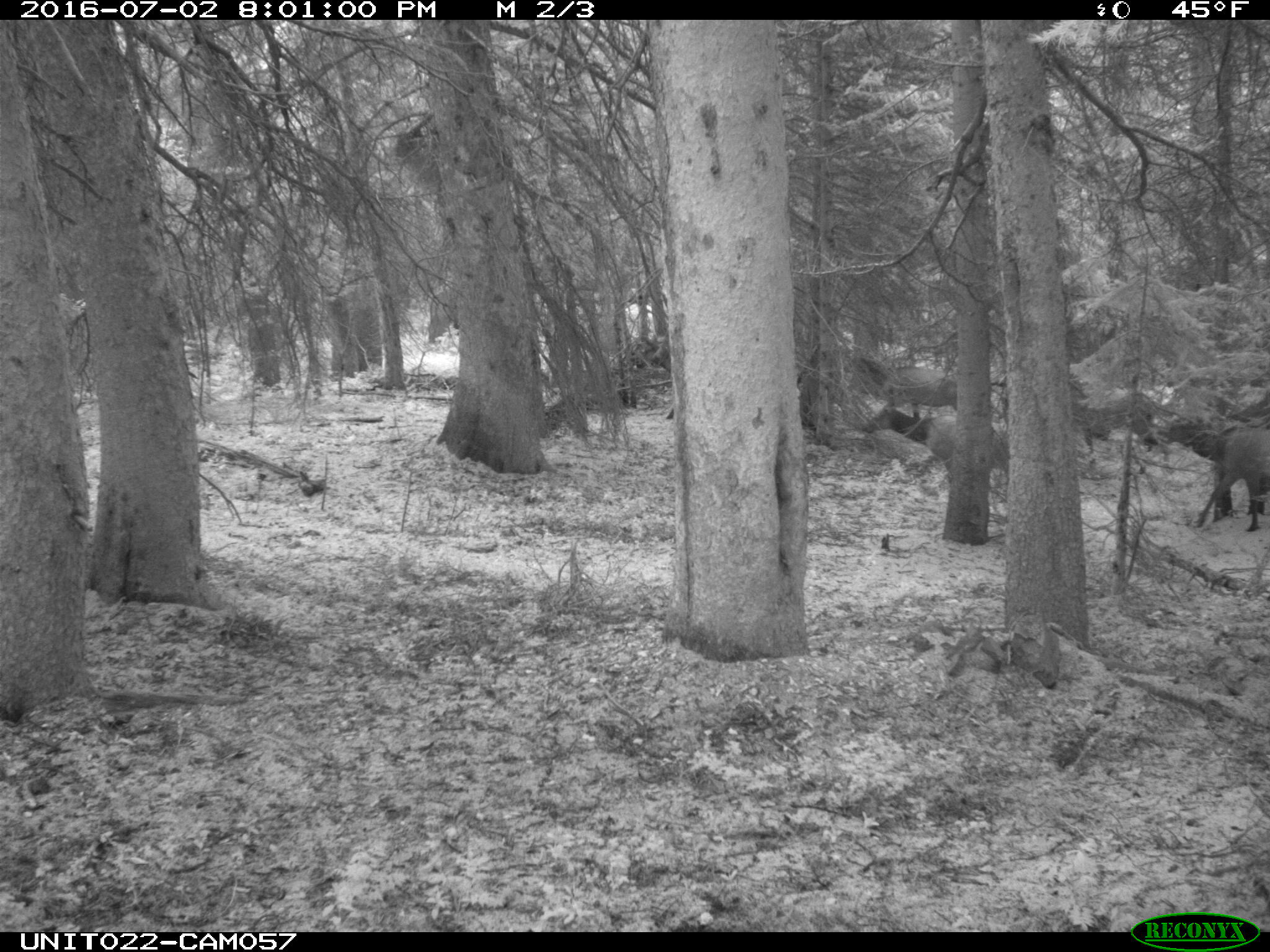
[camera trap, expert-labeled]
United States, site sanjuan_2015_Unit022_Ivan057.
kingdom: Animalia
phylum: Chordata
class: Mammalia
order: Artiodactyla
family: Cervidae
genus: Cervus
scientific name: Cervus elaphus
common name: red deer